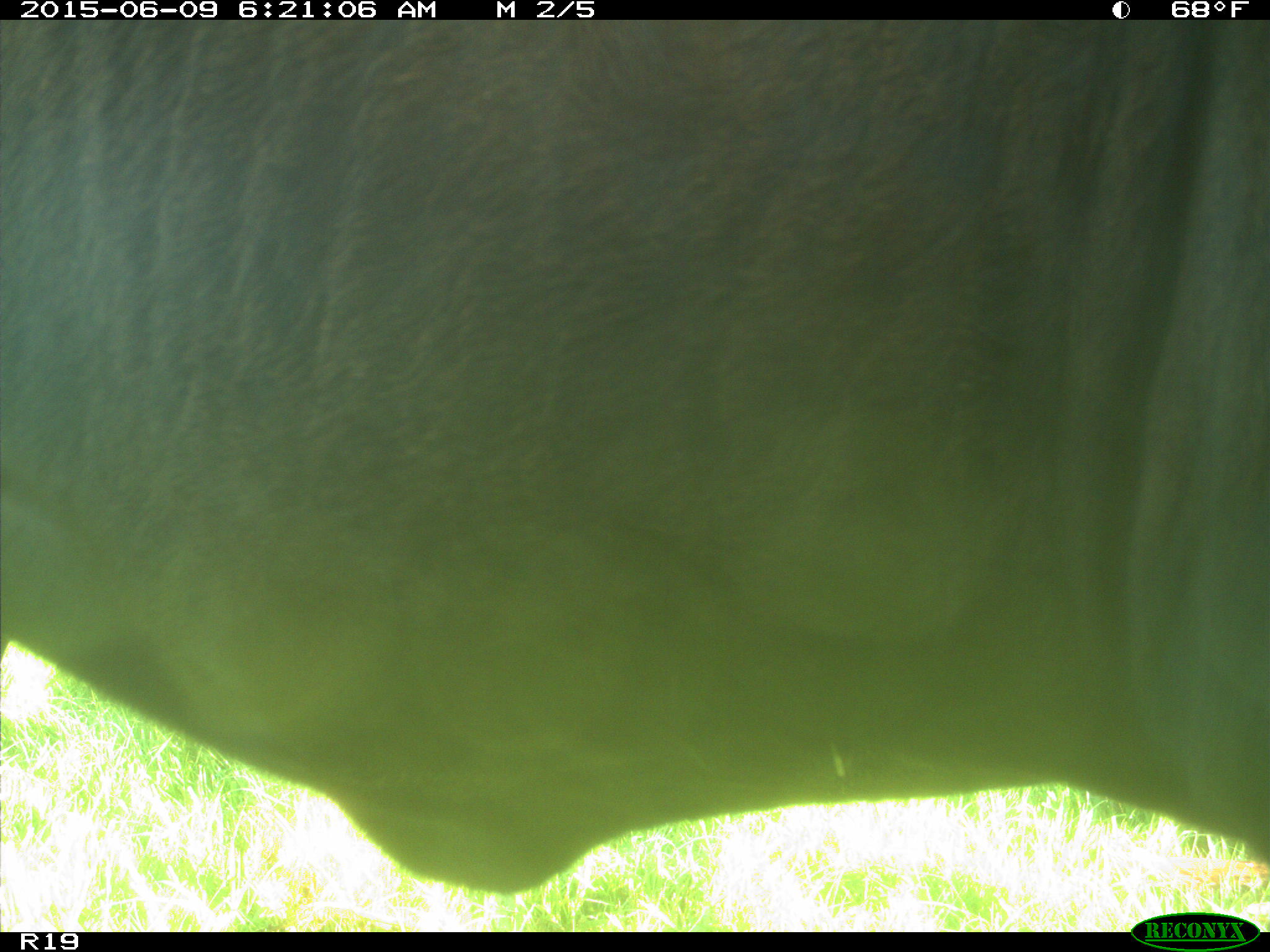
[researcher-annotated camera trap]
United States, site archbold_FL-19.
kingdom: Animalia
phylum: Chordata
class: Mammalia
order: Artiodactyla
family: Bovidae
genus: Bos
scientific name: Bos taurus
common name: domestic cow